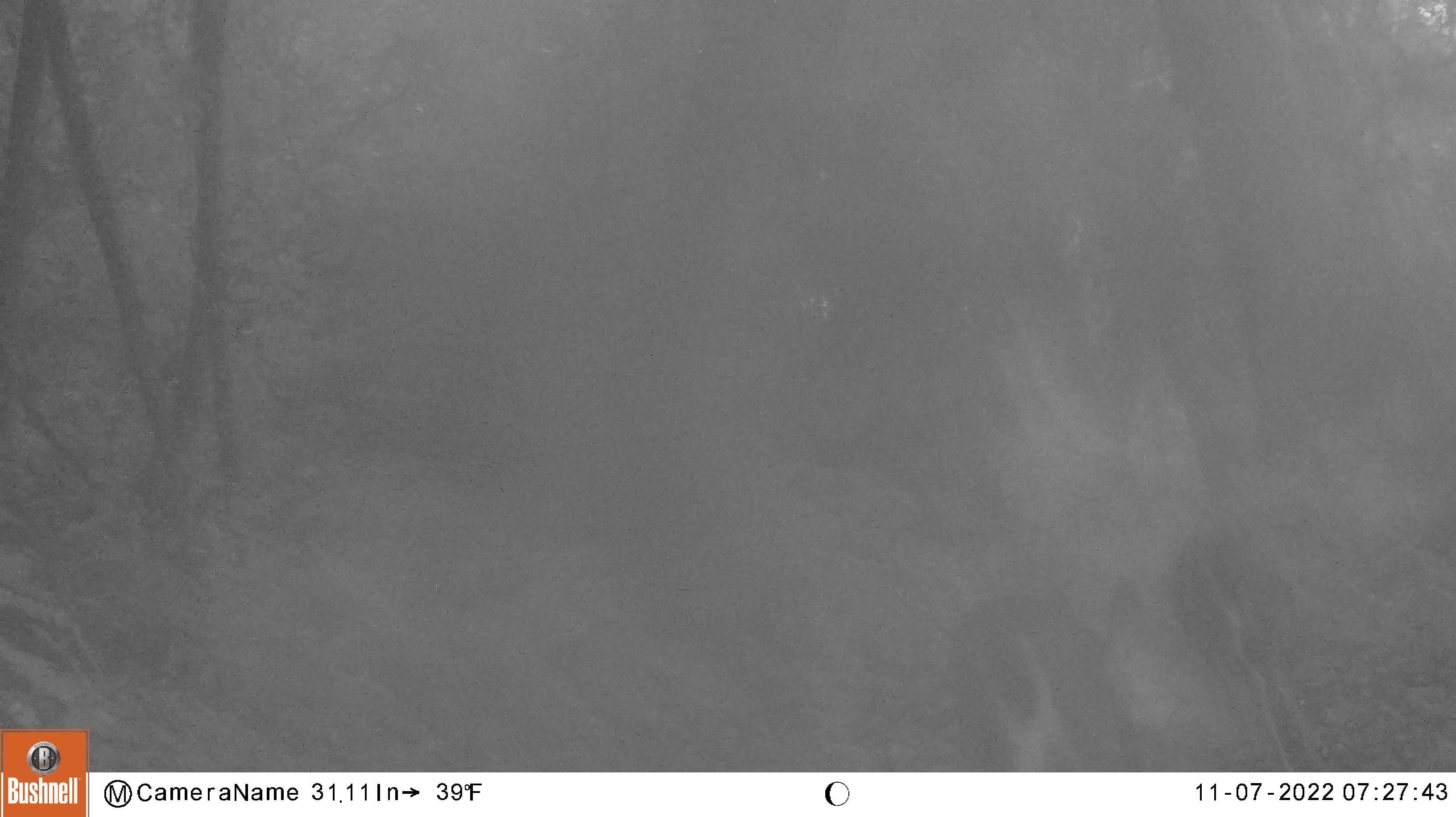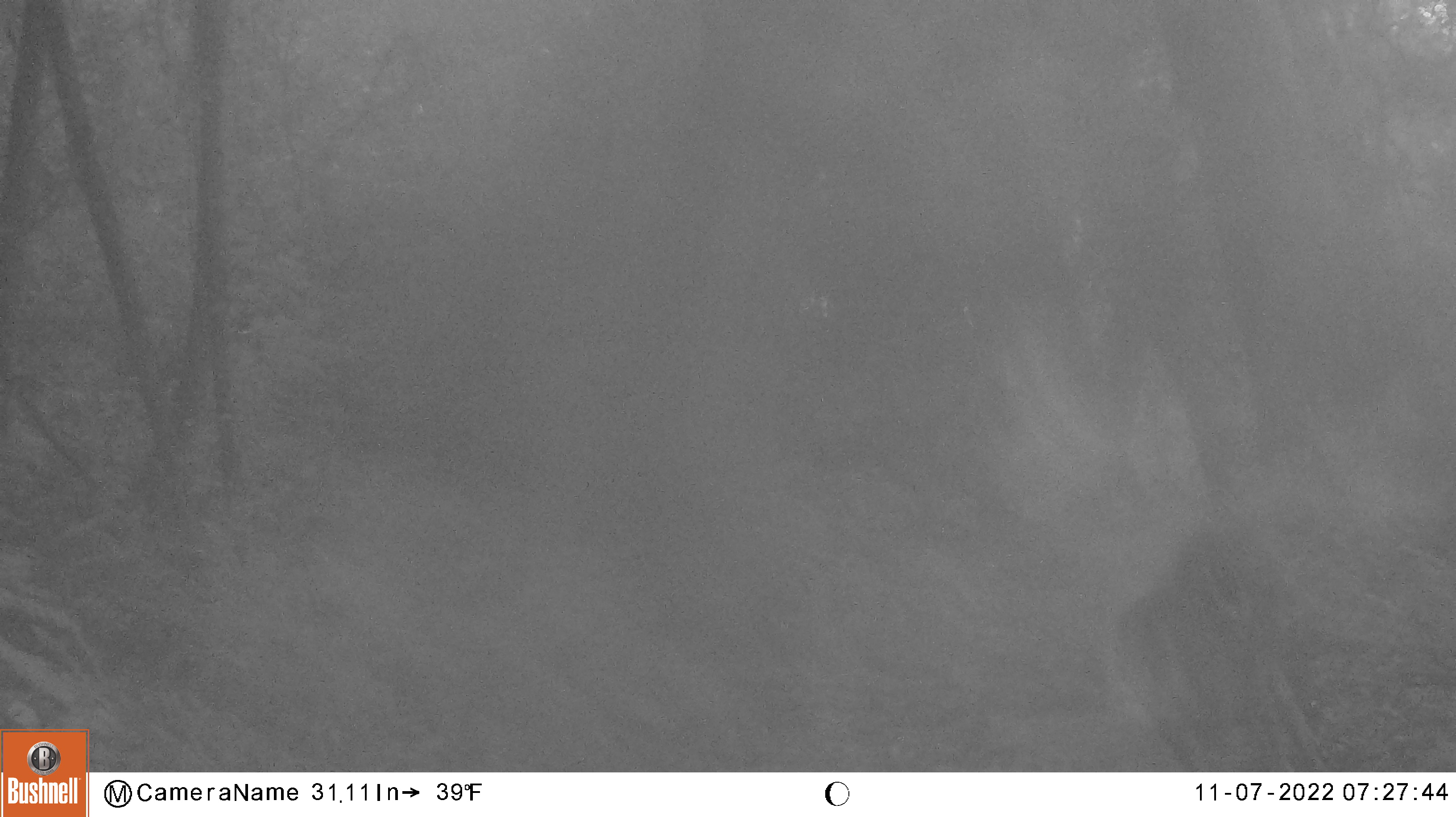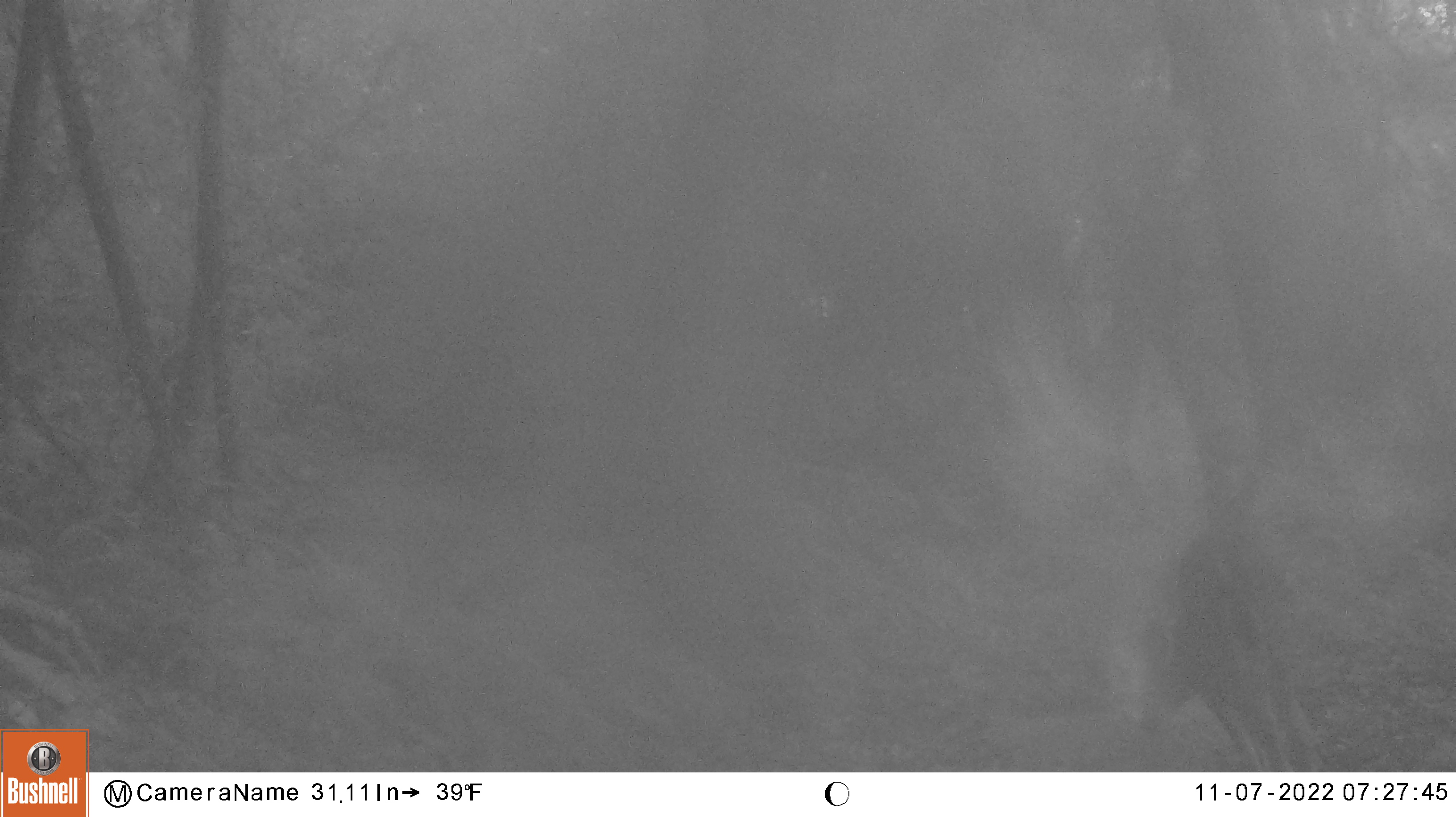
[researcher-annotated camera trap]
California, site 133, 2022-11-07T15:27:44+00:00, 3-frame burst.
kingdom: Animalia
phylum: Chordata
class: Mammalia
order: Artiodactyla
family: Cervidae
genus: Odocoileus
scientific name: Odocoileus hemionus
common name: mule deer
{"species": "mule deer (Odocoileus hemionus)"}